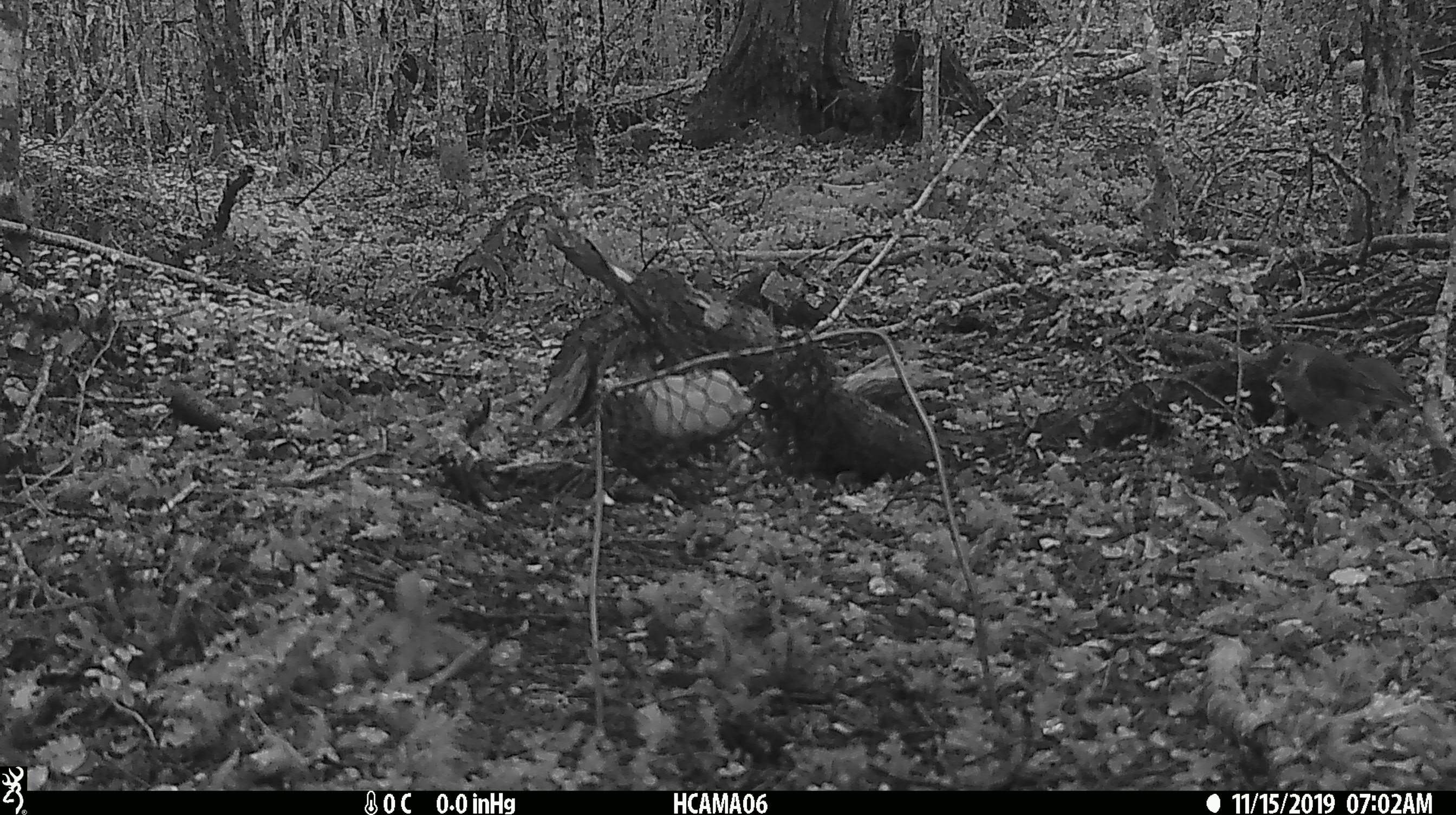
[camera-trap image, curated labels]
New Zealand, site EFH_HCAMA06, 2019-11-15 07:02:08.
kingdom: Animalia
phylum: Chordata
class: Aves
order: Passeriformes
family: Petroicidae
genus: Petroica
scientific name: Petroica australis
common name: new zealand robin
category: robin